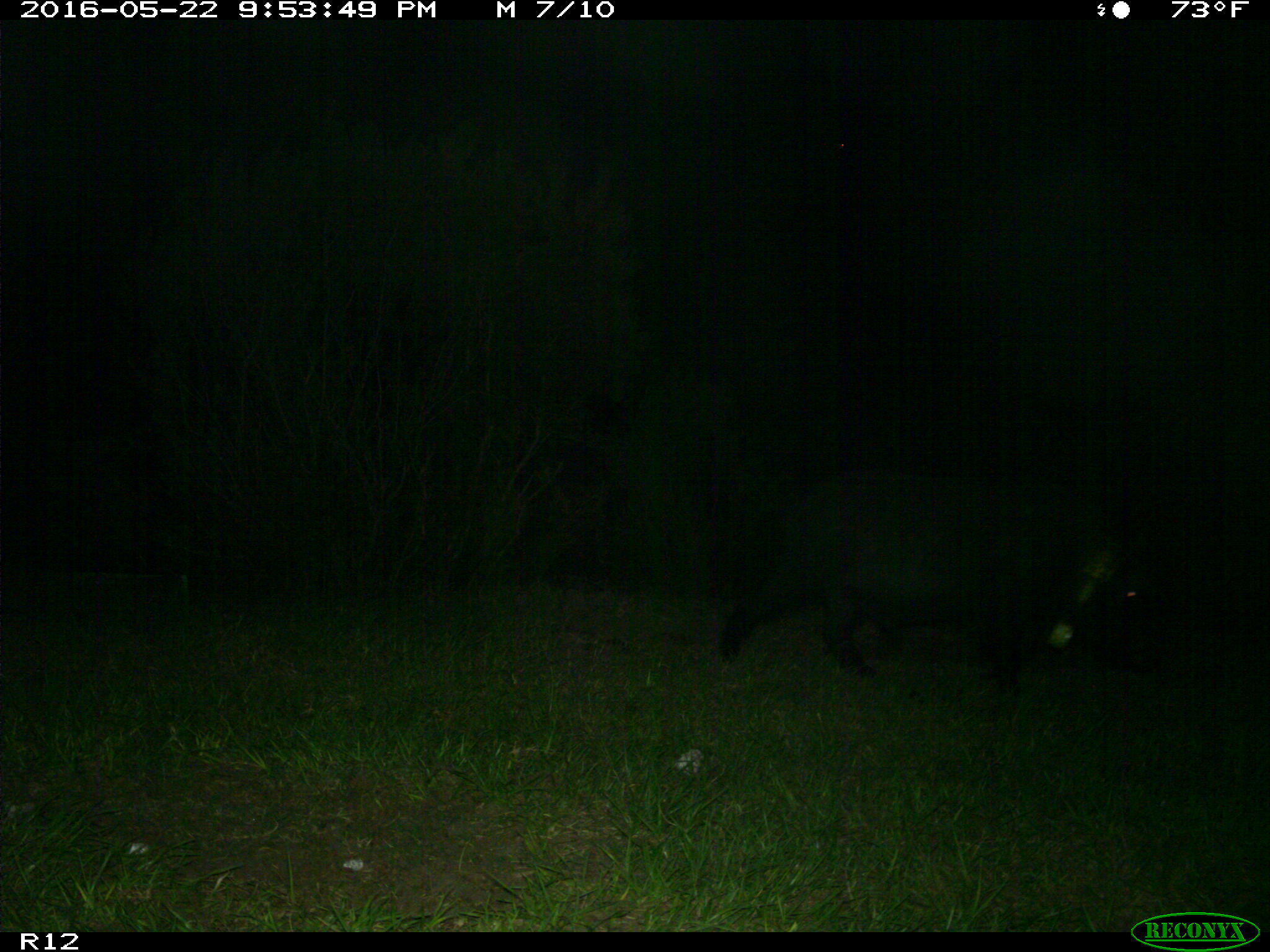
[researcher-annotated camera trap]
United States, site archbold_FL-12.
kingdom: Animalia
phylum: Chordata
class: Mammalia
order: Artiodactyla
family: Suidae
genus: Sus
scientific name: Sus scrofa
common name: wild boar